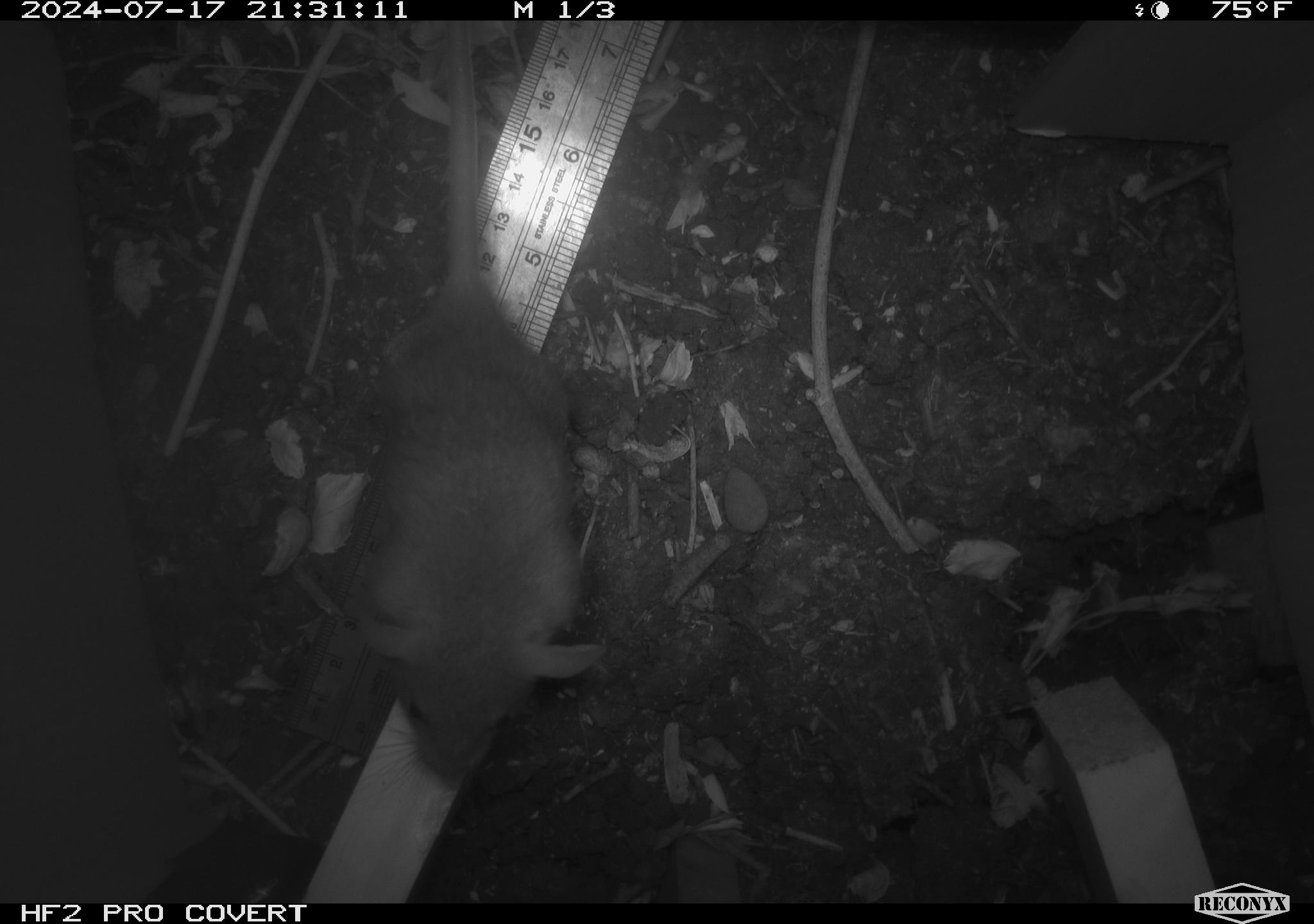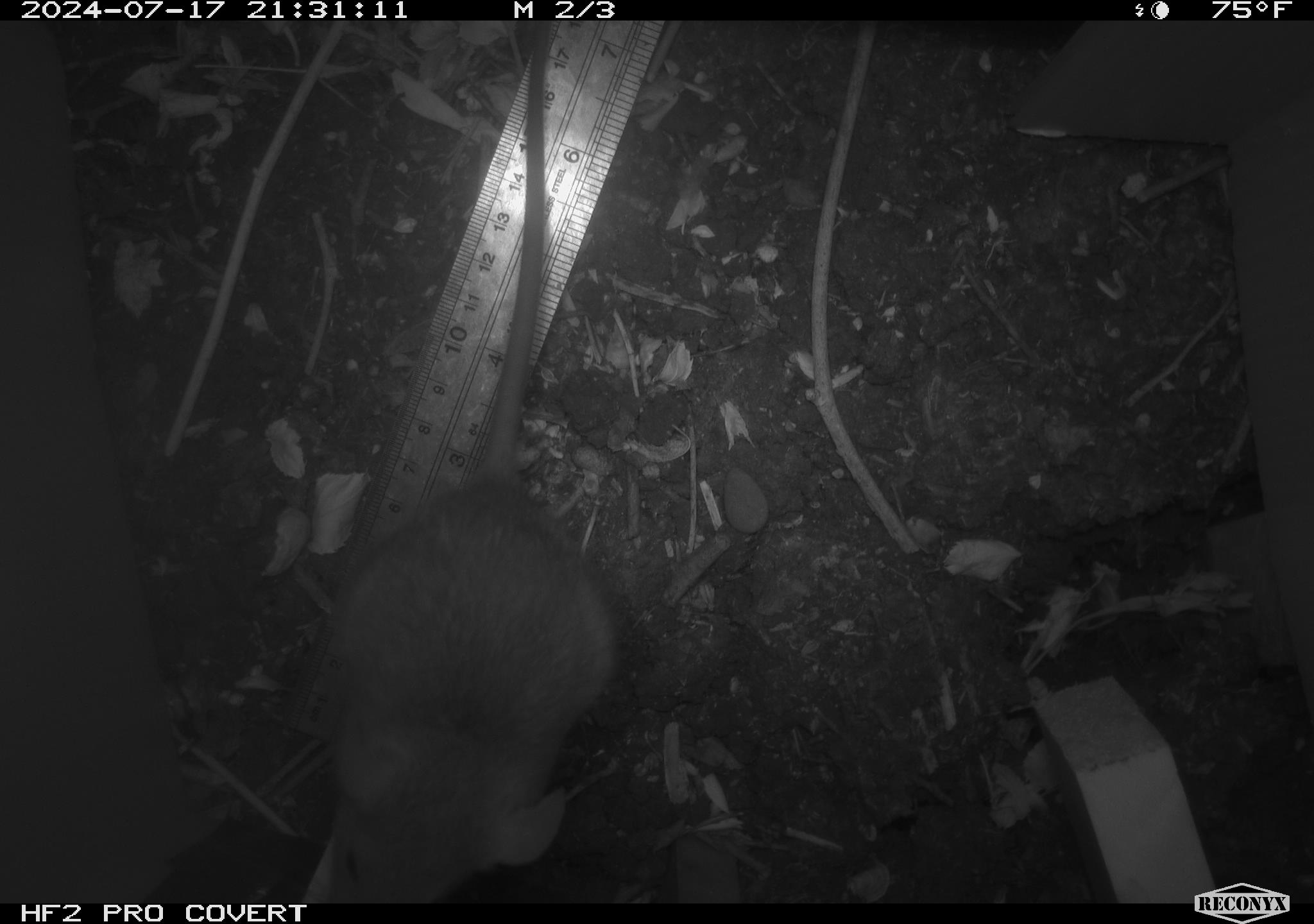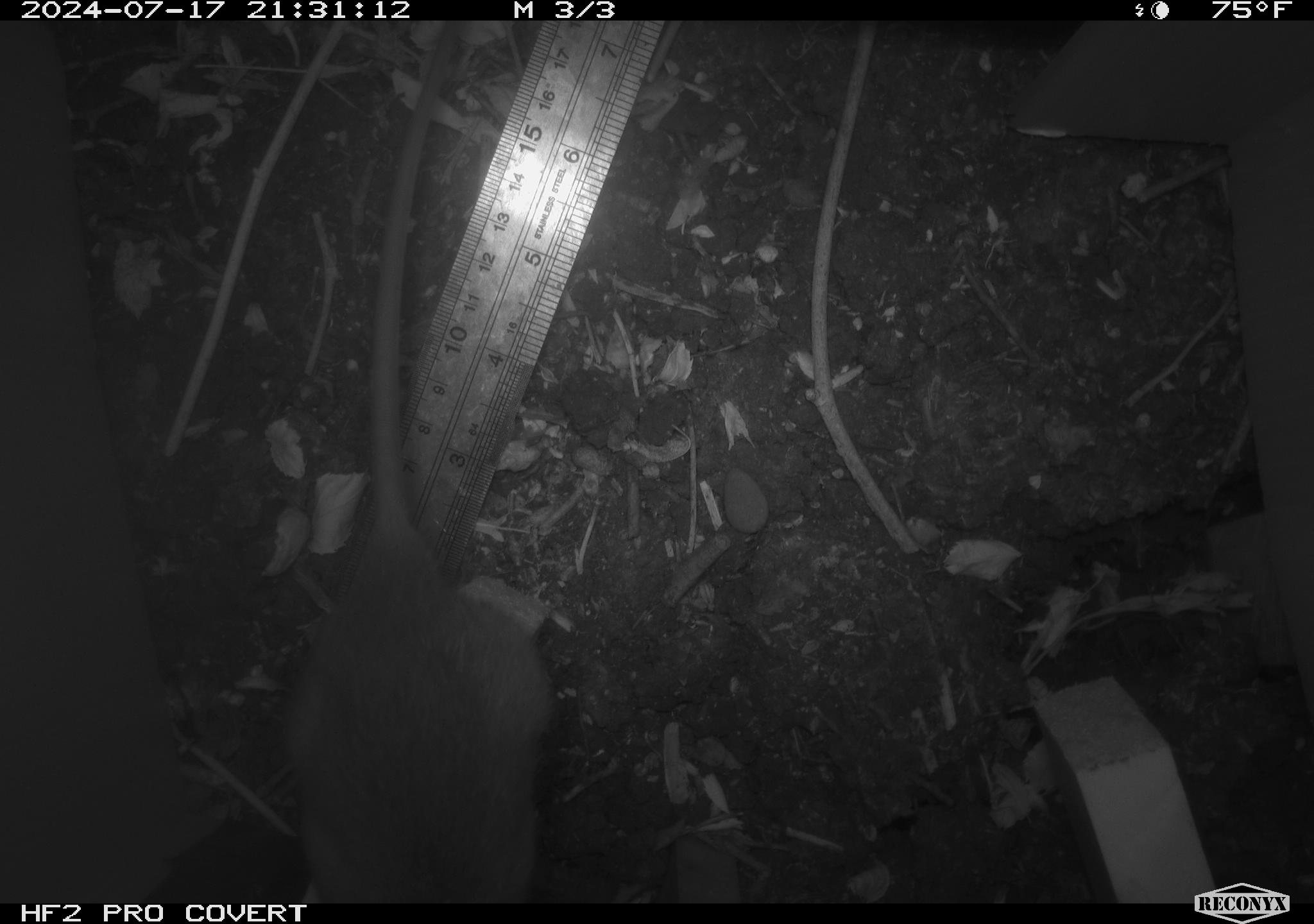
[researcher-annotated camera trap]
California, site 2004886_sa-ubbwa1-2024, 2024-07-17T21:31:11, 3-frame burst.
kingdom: Animalia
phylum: Chordata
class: Mammalia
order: Rodentia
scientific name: Rodentia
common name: woodrat or rat or mouse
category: woodrat or rat or mouse species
Woodrat or rat or mouse species (woodrat or rat or mouse) (Rodentia).